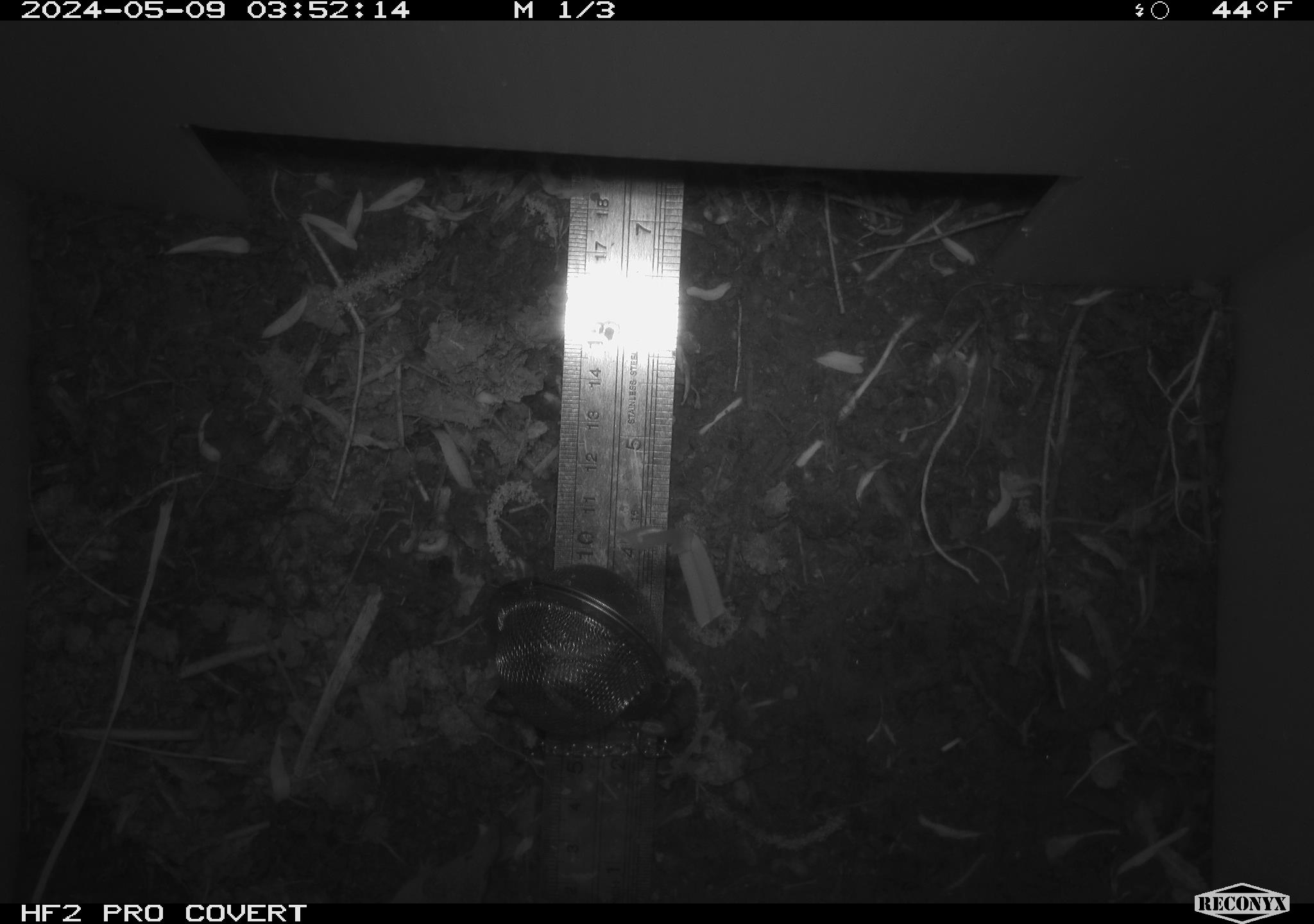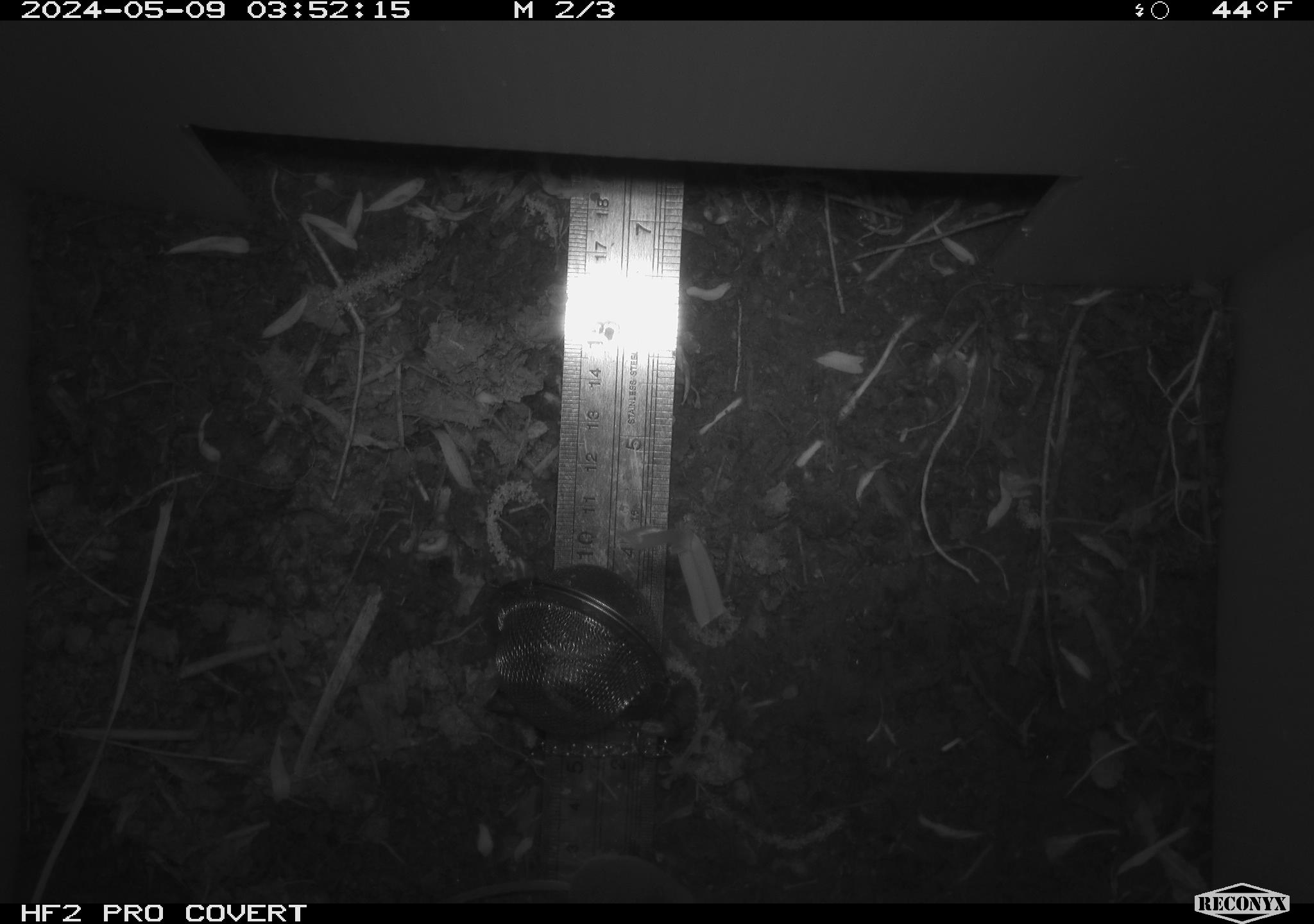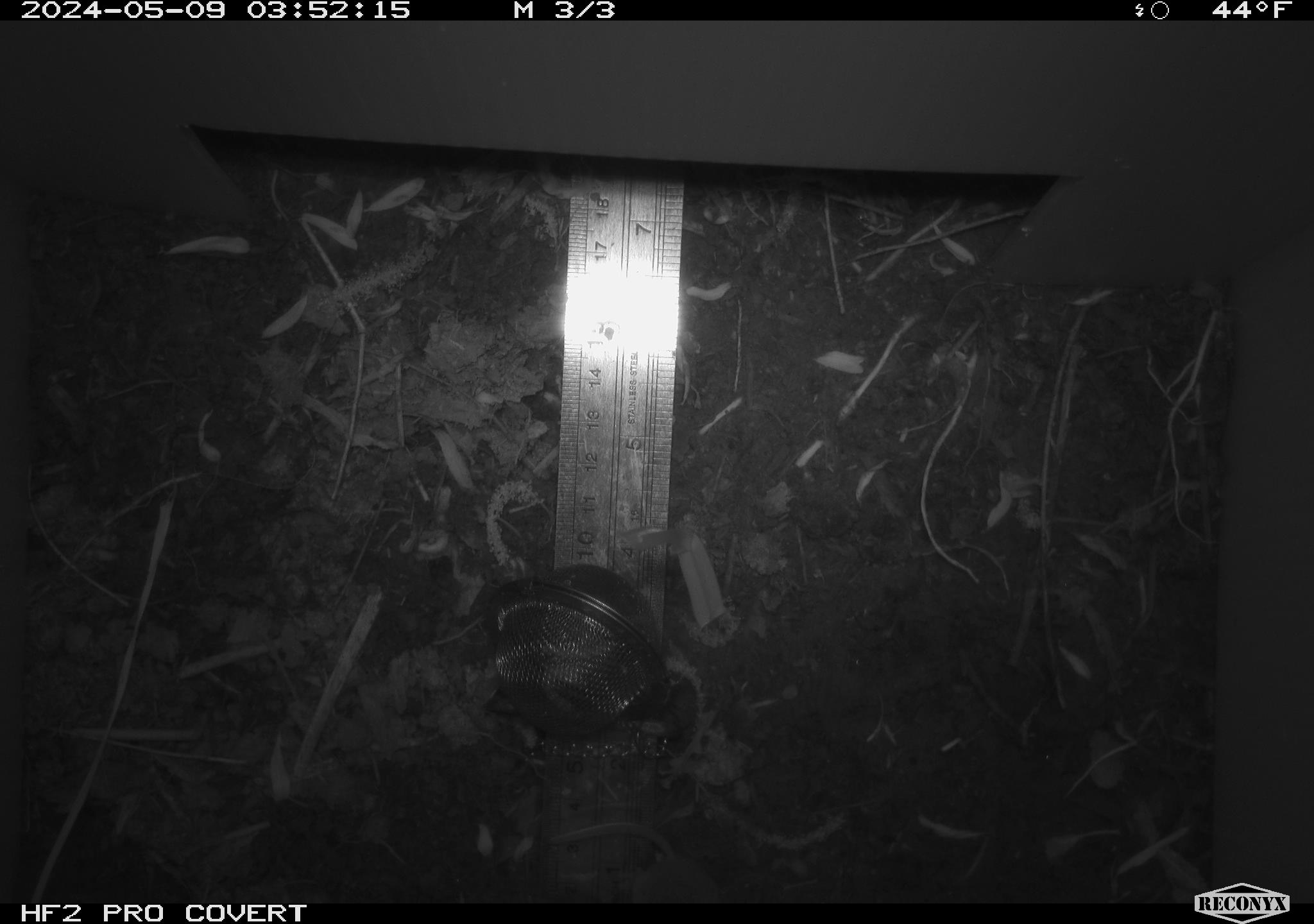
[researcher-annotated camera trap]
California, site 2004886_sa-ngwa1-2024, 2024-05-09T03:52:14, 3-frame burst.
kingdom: Animalia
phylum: Chordata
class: Mammalia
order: Eulipotyphla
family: Soricidae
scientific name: Soricidae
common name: shrews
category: soricidae family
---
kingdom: Animalia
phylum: Chordata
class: Mammalia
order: Rodentia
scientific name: Rodentia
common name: mouse species